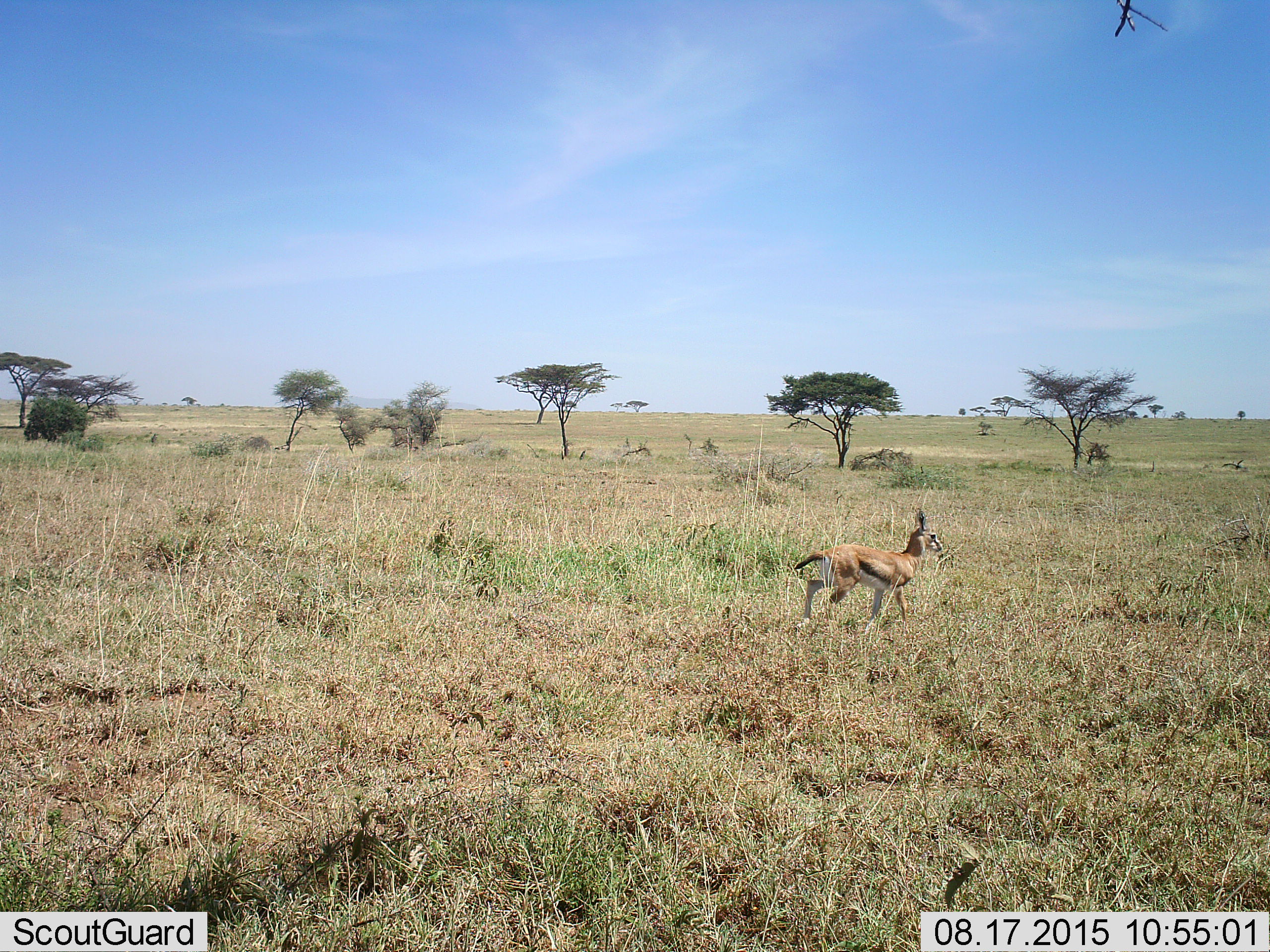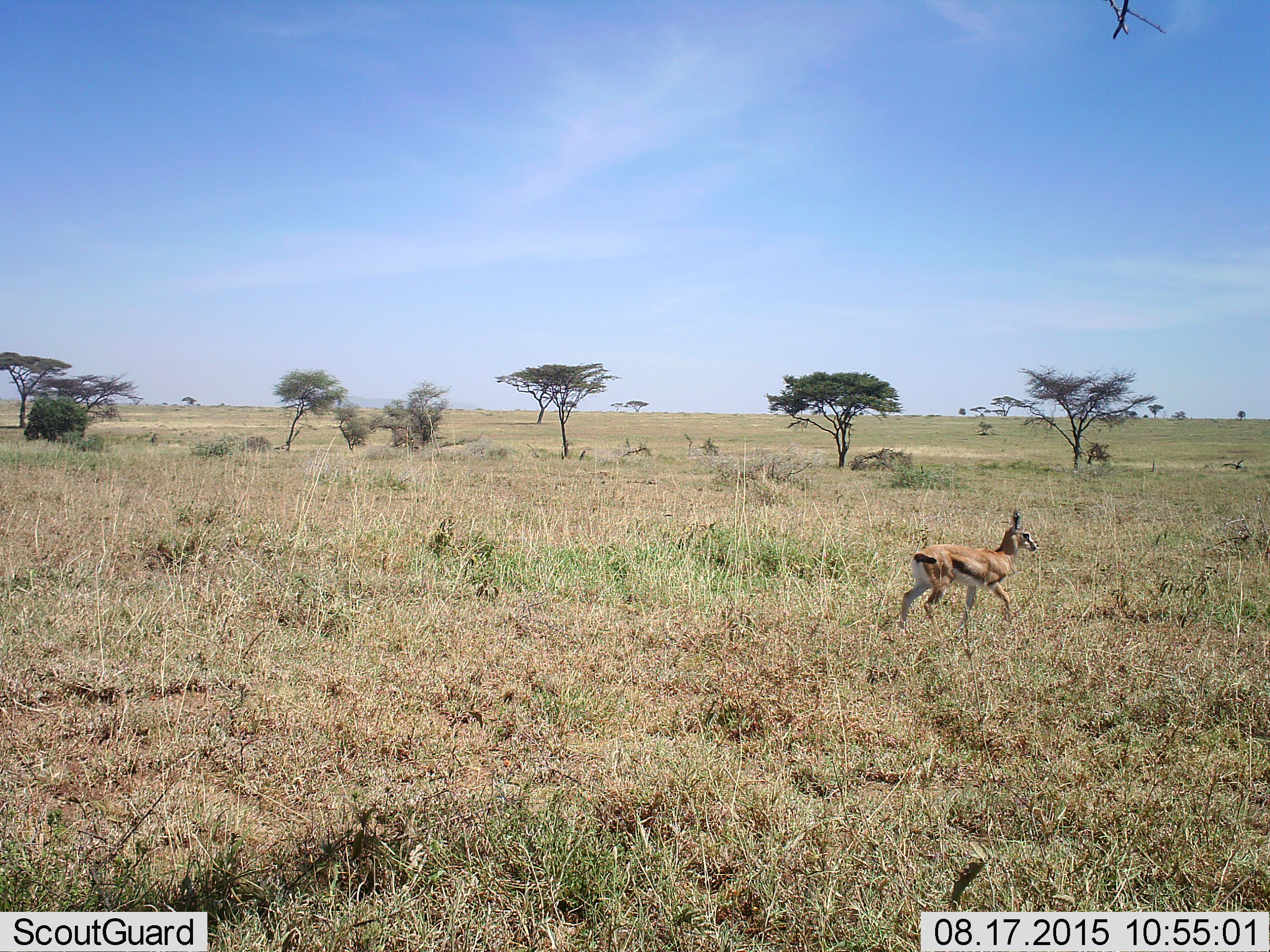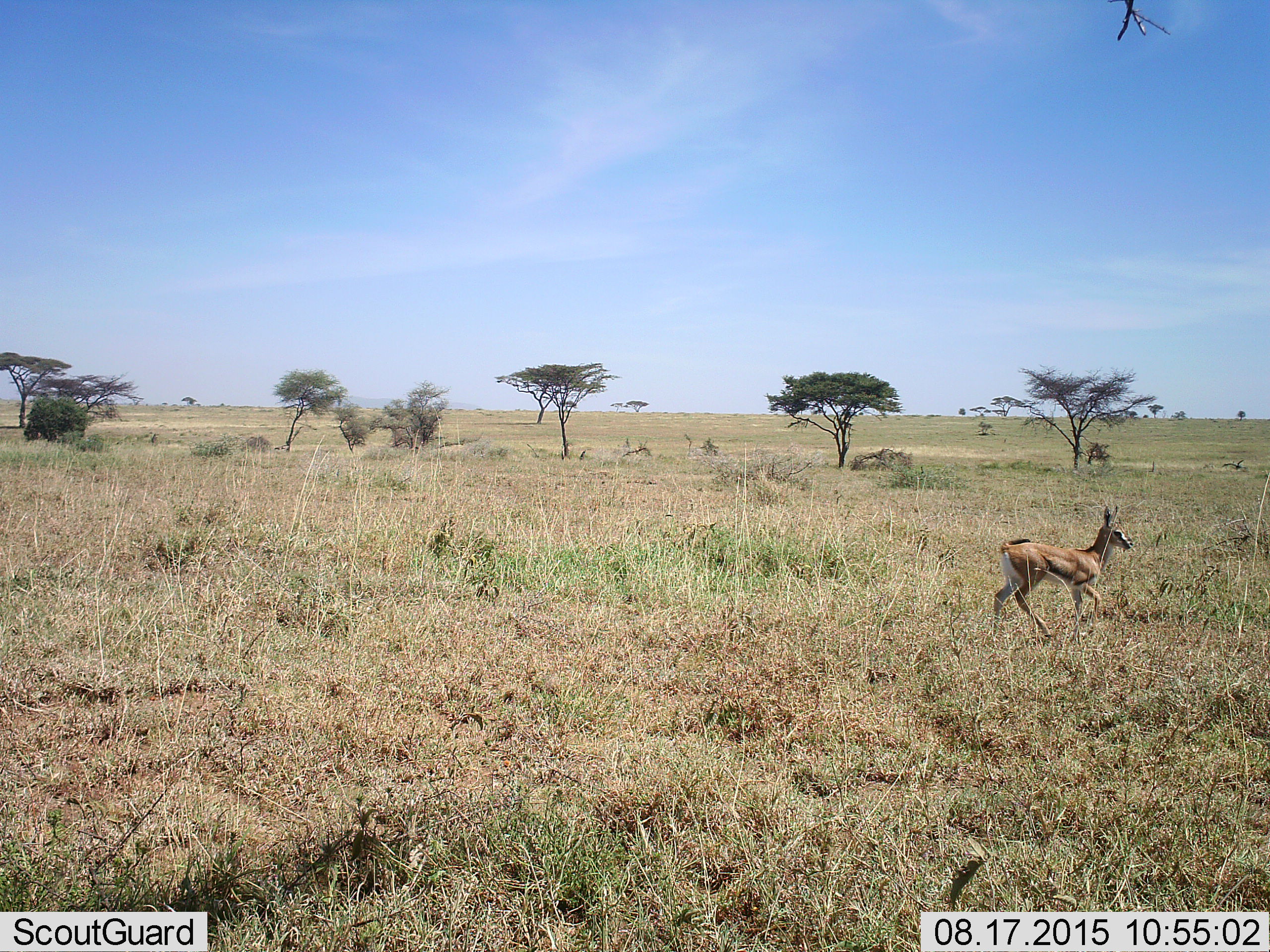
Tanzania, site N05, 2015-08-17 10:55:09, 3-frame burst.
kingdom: Animalia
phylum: Chordata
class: Mammalia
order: Artiodactyla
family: Bovidae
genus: Eudorcas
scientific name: Eudorcas thomsonii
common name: thomson's gazelle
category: gazellethomsons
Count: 1.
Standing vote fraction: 17%.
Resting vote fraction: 0%.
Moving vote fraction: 83%.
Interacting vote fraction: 0%.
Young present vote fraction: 0%.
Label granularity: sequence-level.